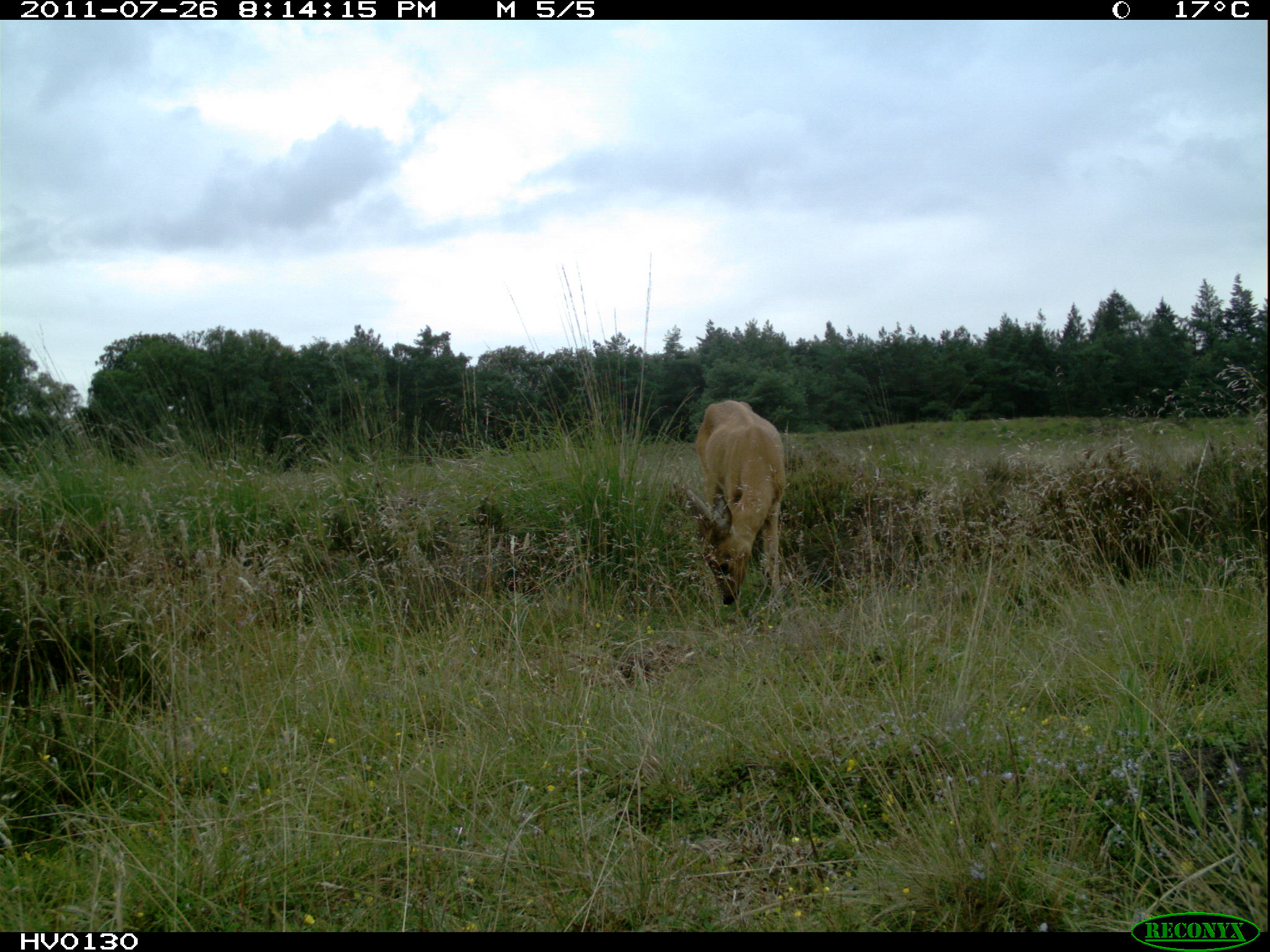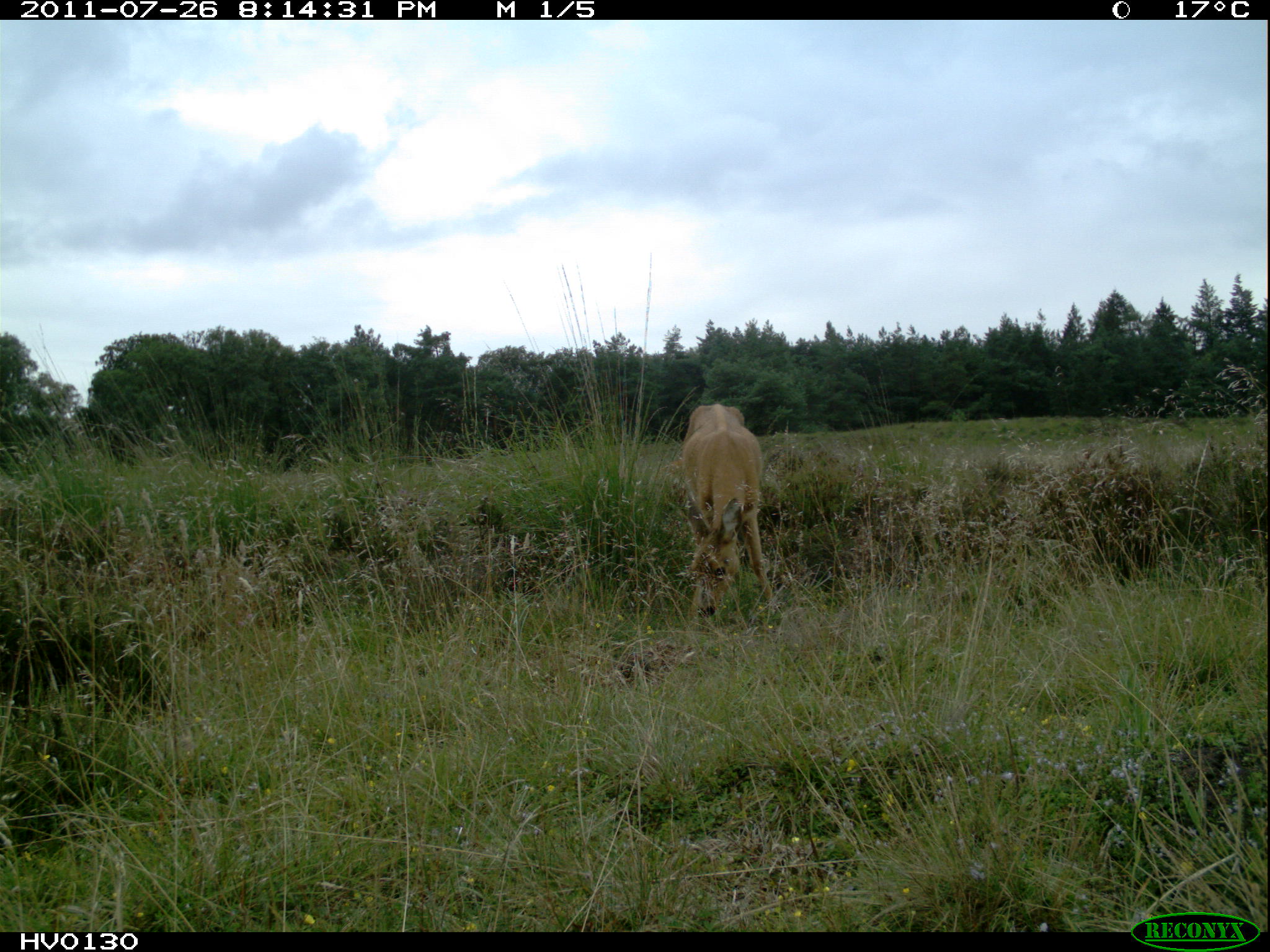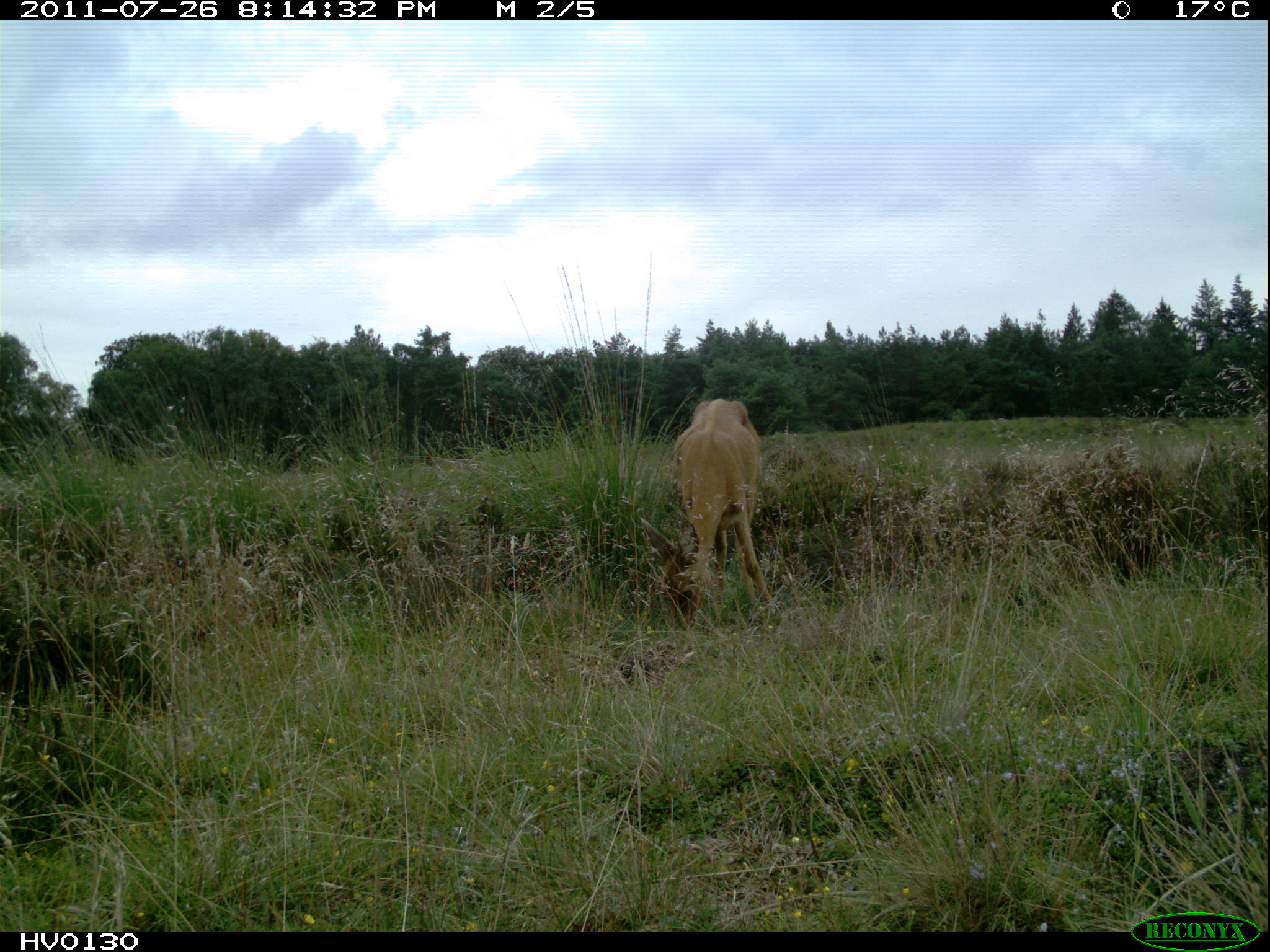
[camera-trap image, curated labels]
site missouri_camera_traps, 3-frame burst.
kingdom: Animalia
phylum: Chordata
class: Mammalia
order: Artiodactyla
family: Cervidae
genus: Capreolus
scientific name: Capreolus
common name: roe deer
Roe deer (Capreolus). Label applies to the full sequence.